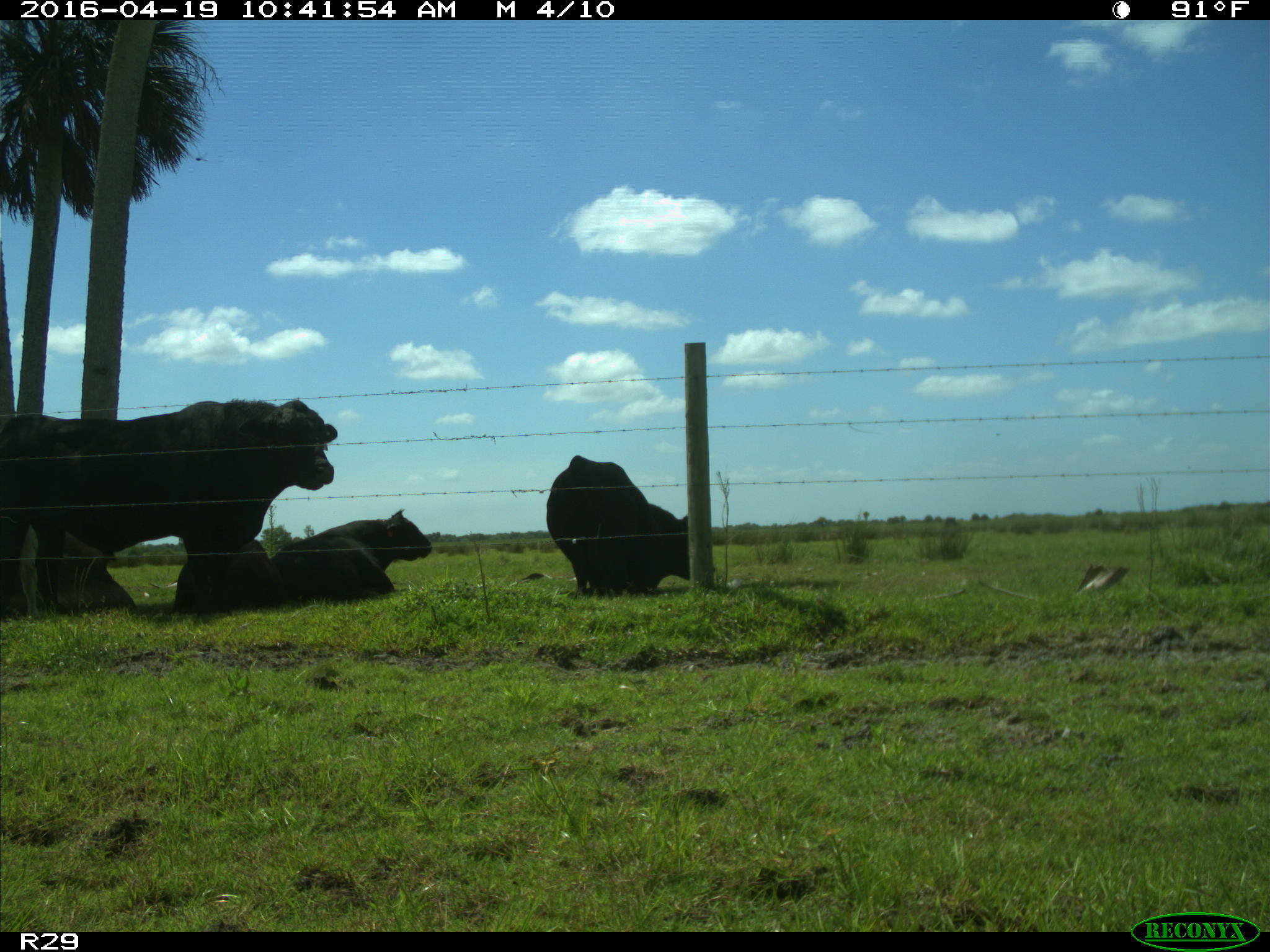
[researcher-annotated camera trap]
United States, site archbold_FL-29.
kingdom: Animalia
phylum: Chordata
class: Mammalia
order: Artiodactyla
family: Bovidae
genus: Bos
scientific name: Bos taurus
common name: domestic cow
Bos taurus (domestic cow).